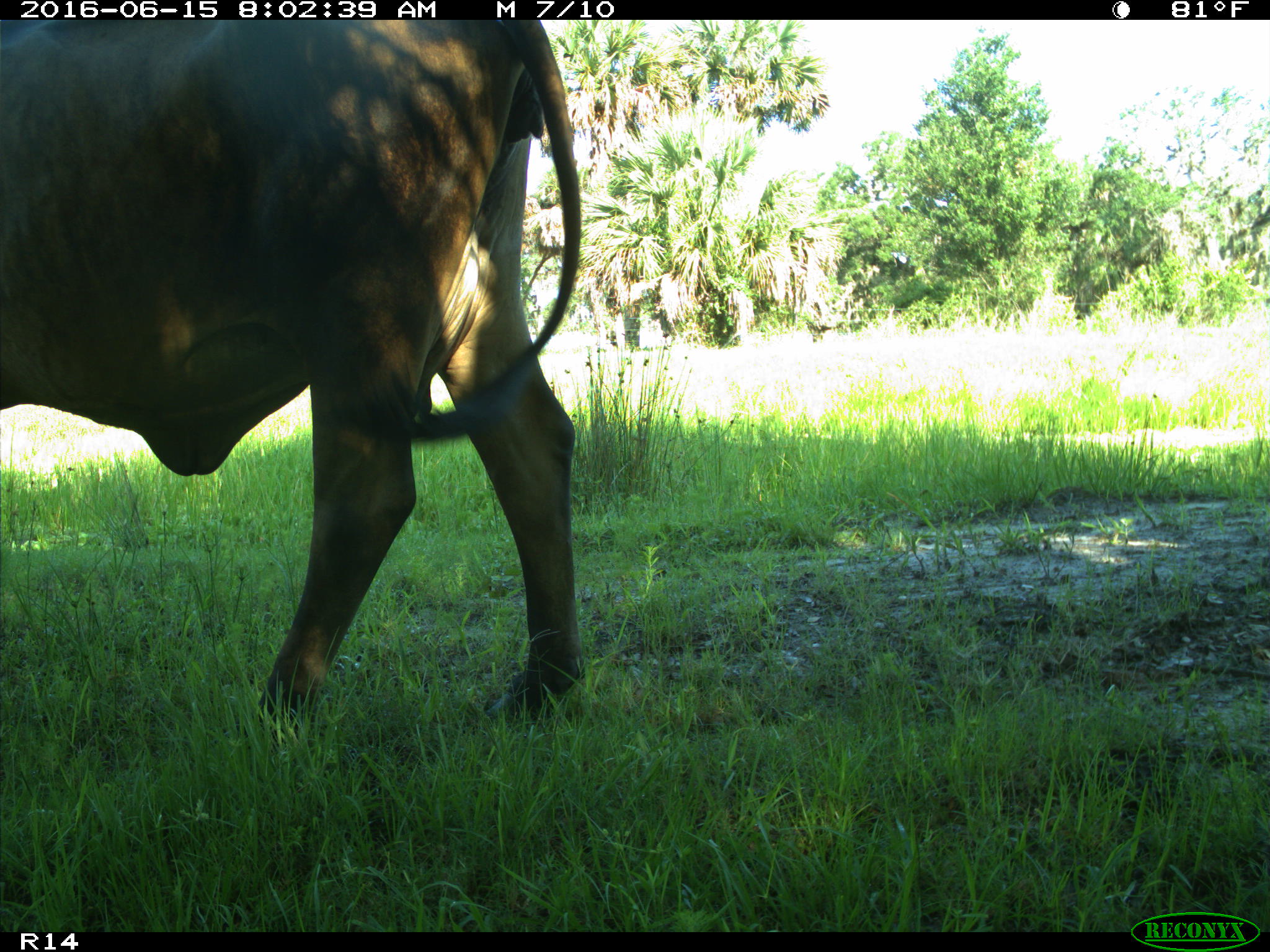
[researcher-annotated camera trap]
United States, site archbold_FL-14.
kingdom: Animalia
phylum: Chordata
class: Mammalia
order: Artiodactyla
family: Bovidae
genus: Bos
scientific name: Bos taurus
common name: domestic cow